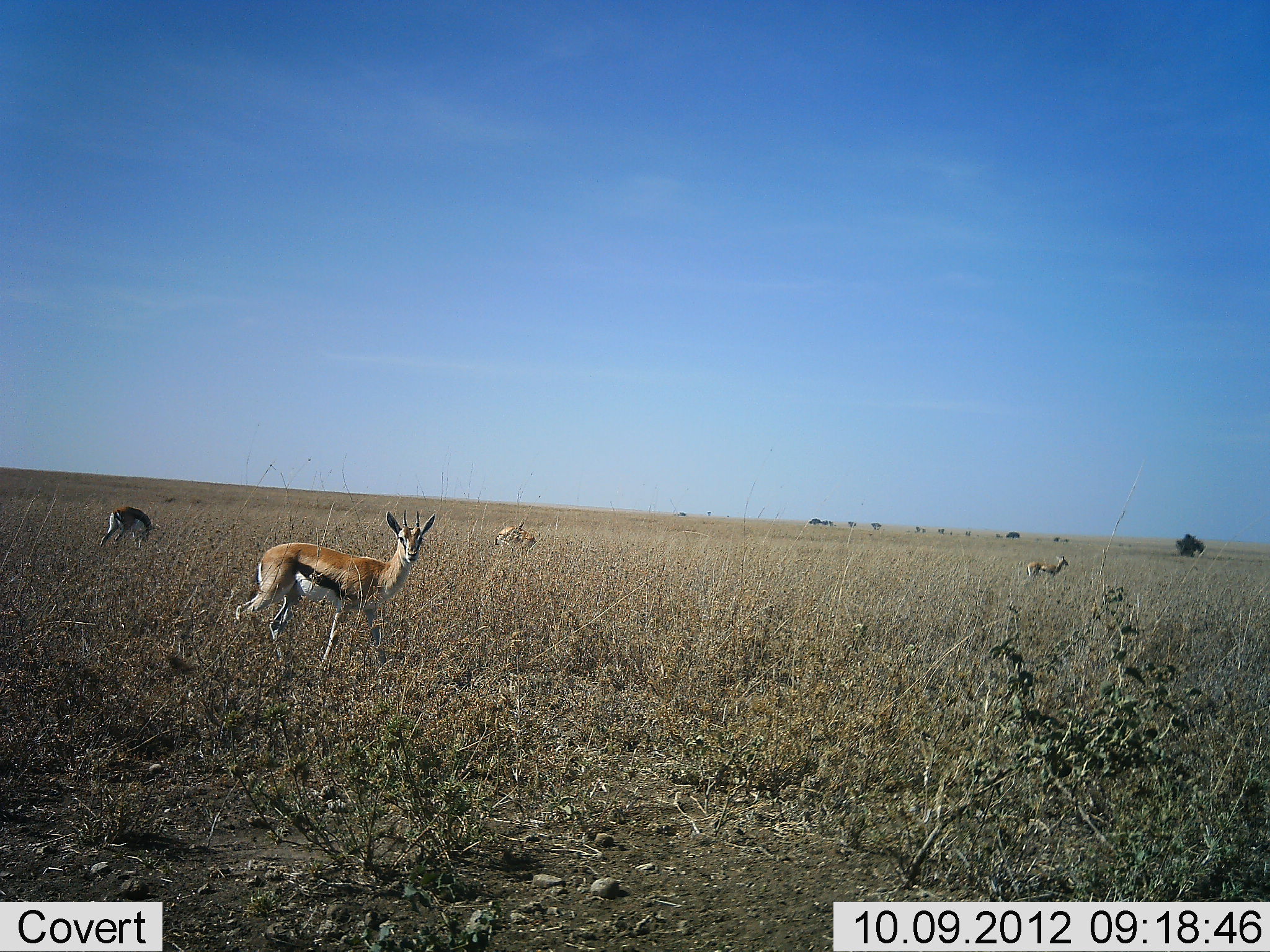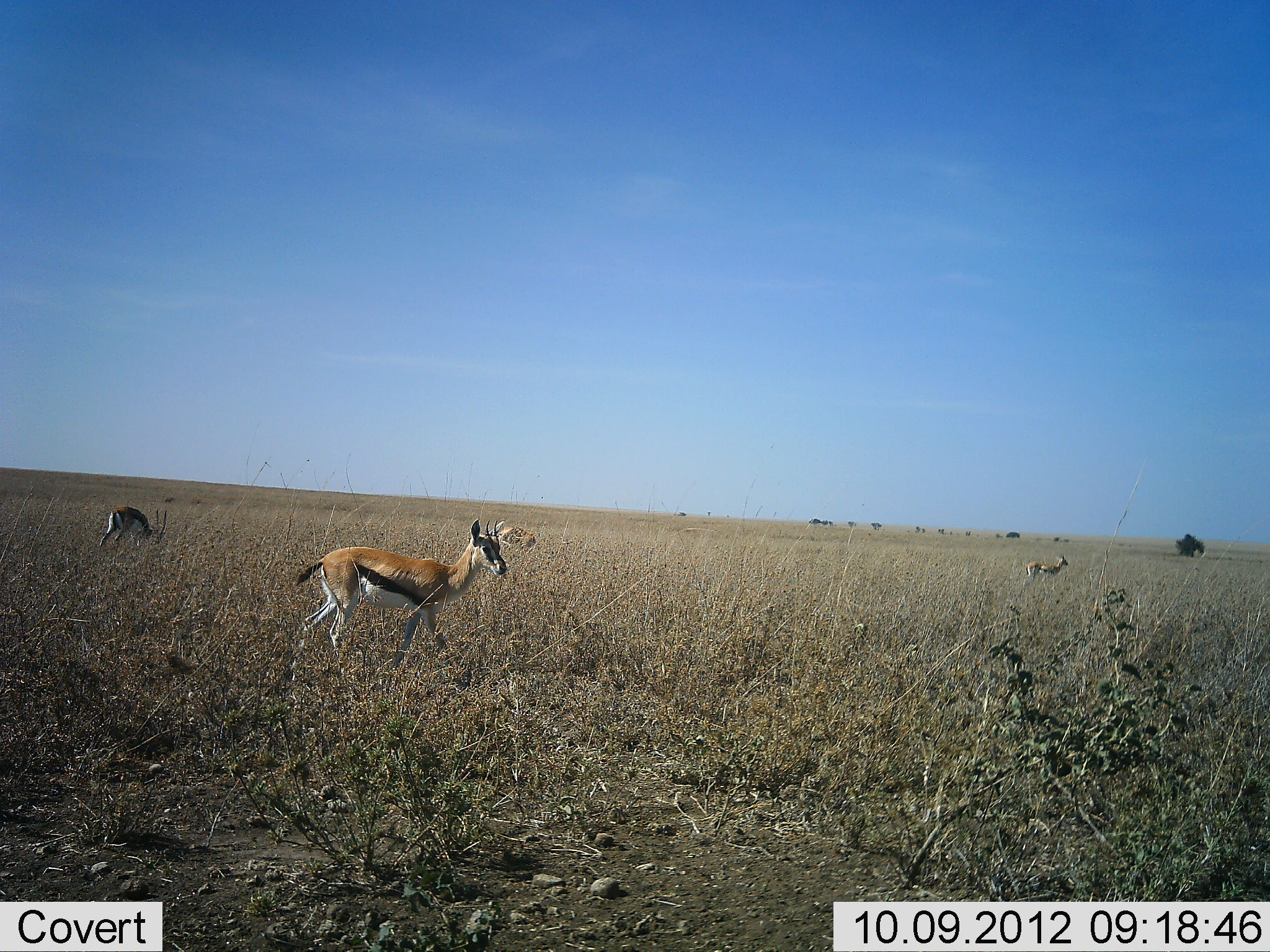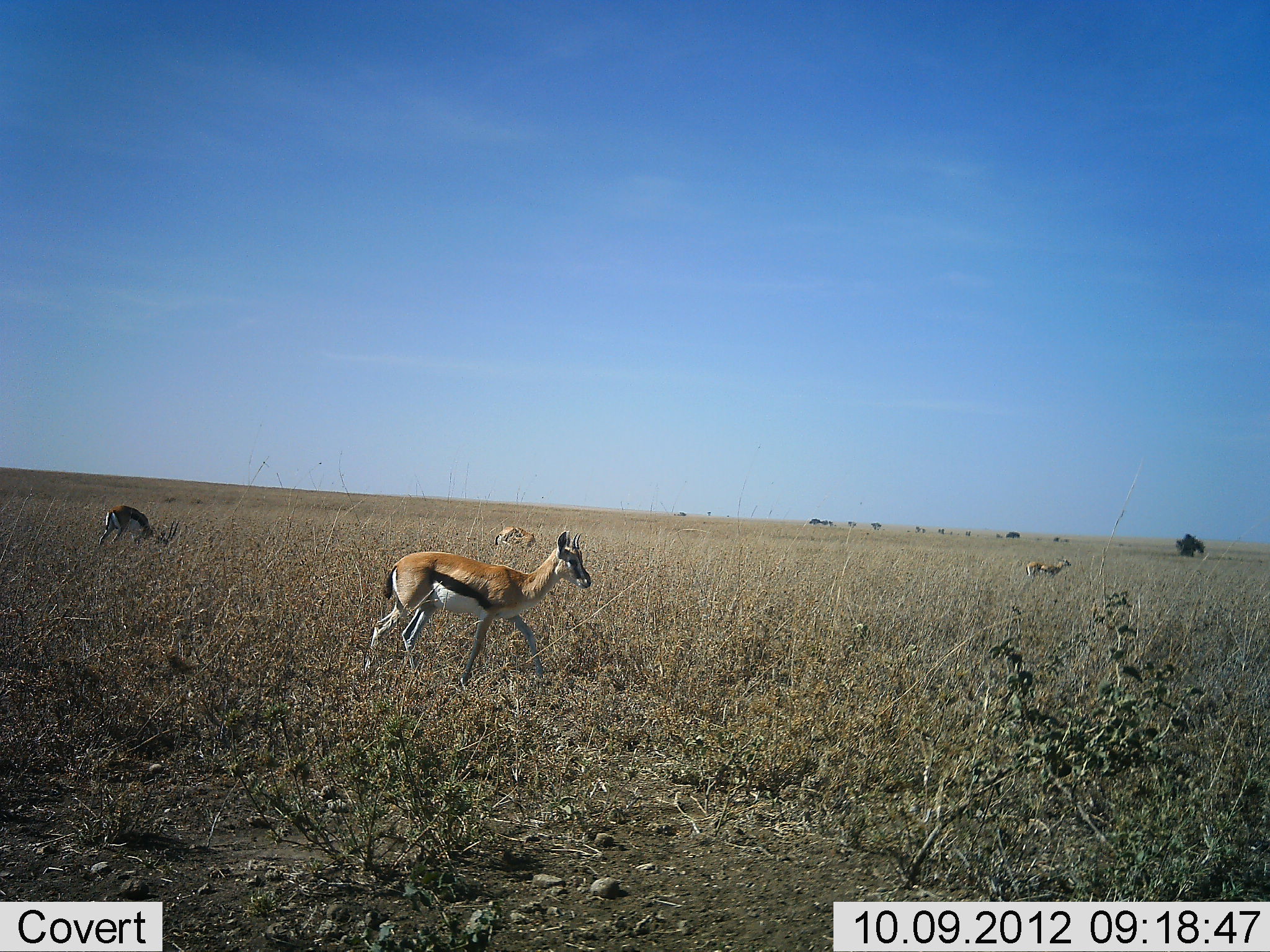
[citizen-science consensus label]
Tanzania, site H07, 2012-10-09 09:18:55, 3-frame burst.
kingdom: Animalia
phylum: Chordata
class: Mammalia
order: Artiodactyla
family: Bovidae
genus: Eudorcas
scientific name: Eudorcas thomsonii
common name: thomson's gazelle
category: gazellethomsons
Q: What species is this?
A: Gazellethomsons (thomson's gazelle) (Eudorcas thomsonii).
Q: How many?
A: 4.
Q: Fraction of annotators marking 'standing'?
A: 55%.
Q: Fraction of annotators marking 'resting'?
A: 0%.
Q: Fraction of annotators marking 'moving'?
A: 82%.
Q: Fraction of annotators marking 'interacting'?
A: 0%.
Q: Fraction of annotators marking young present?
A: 0%.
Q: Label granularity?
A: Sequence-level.